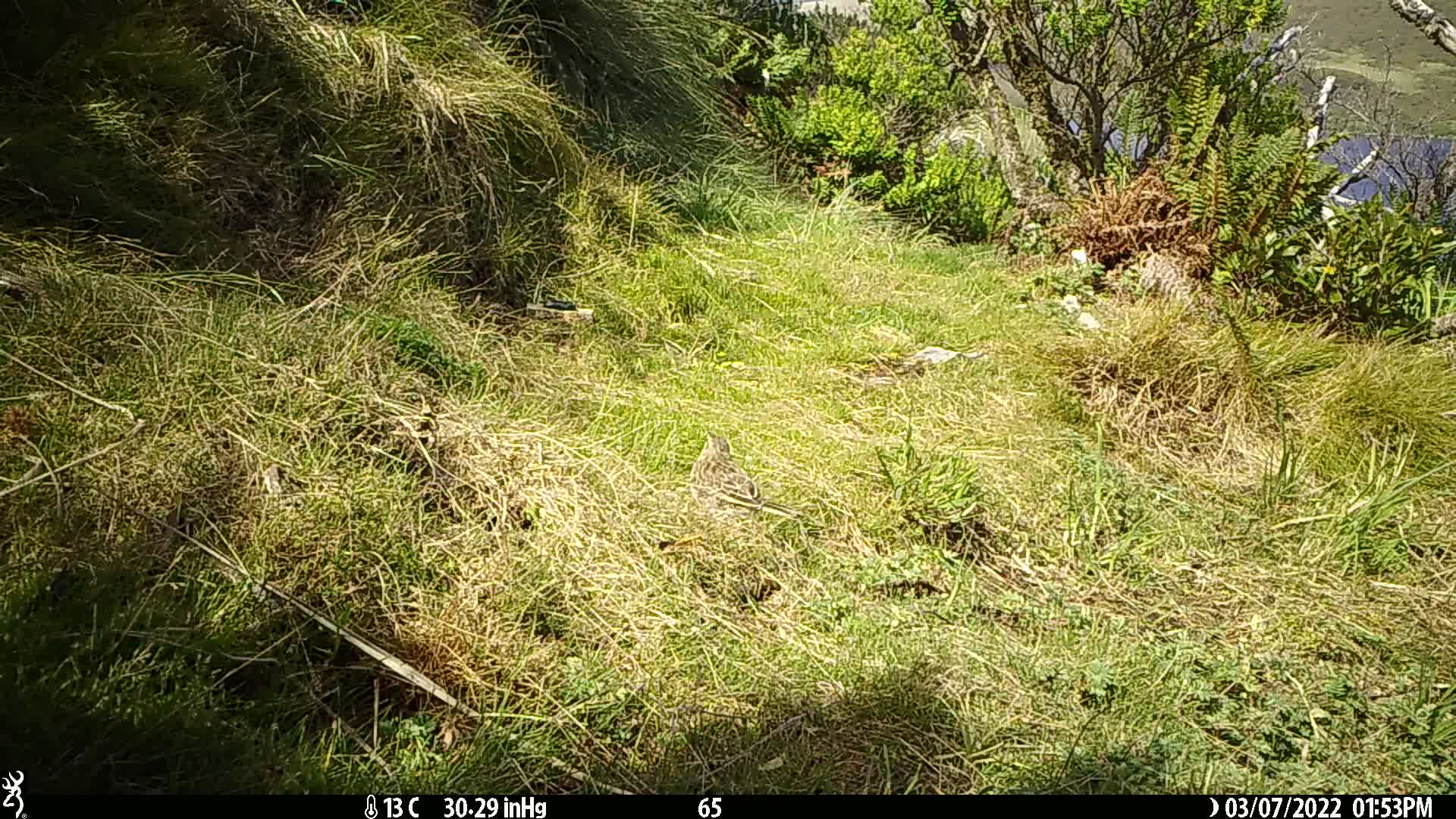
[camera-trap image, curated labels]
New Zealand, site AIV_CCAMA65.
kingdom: Animalia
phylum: Chordata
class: Aves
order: Passeriformes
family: Motacillidae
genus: Anthus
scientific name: Anthus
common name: pipit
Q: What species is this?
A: Pipit (Anthus).